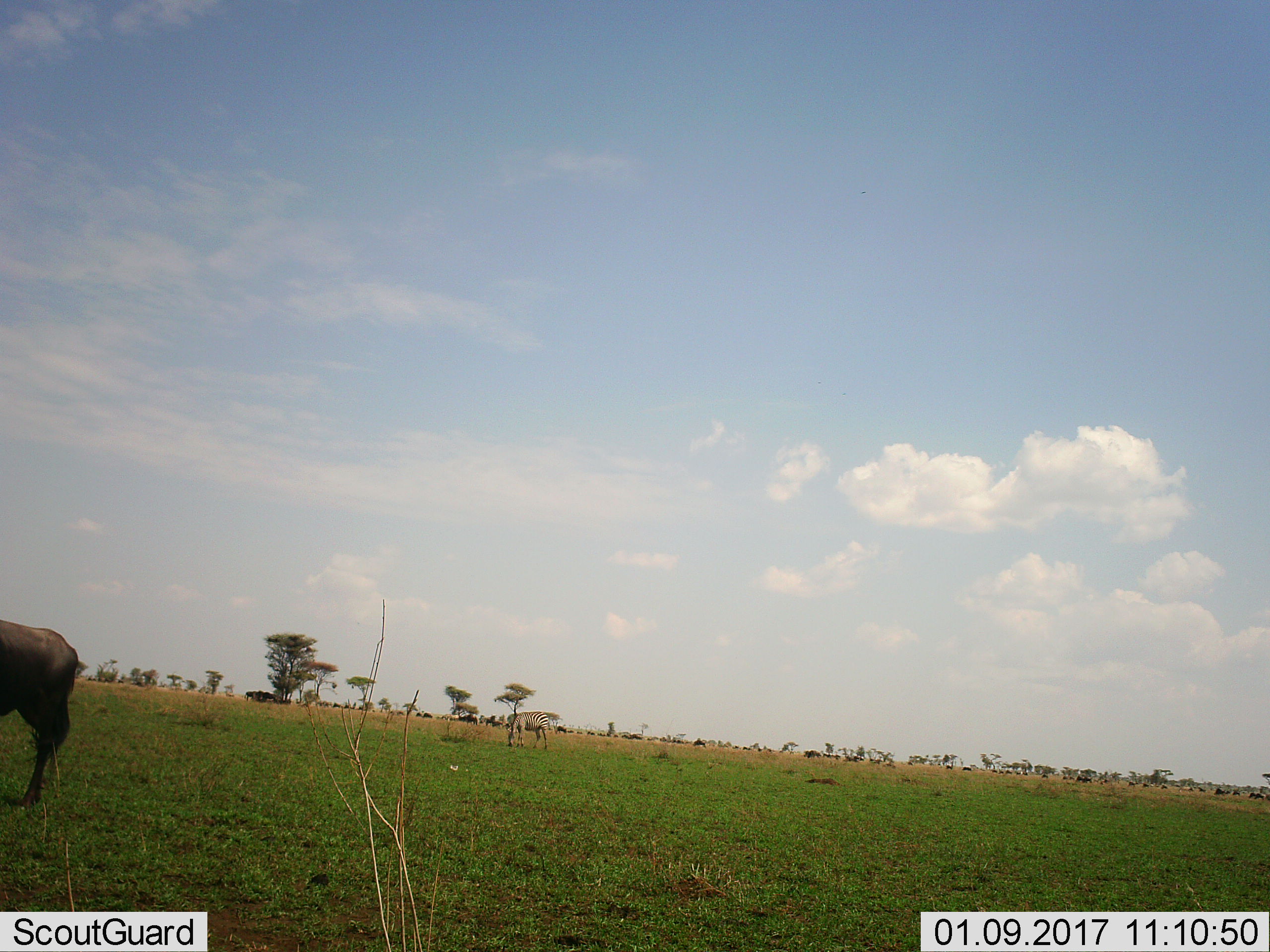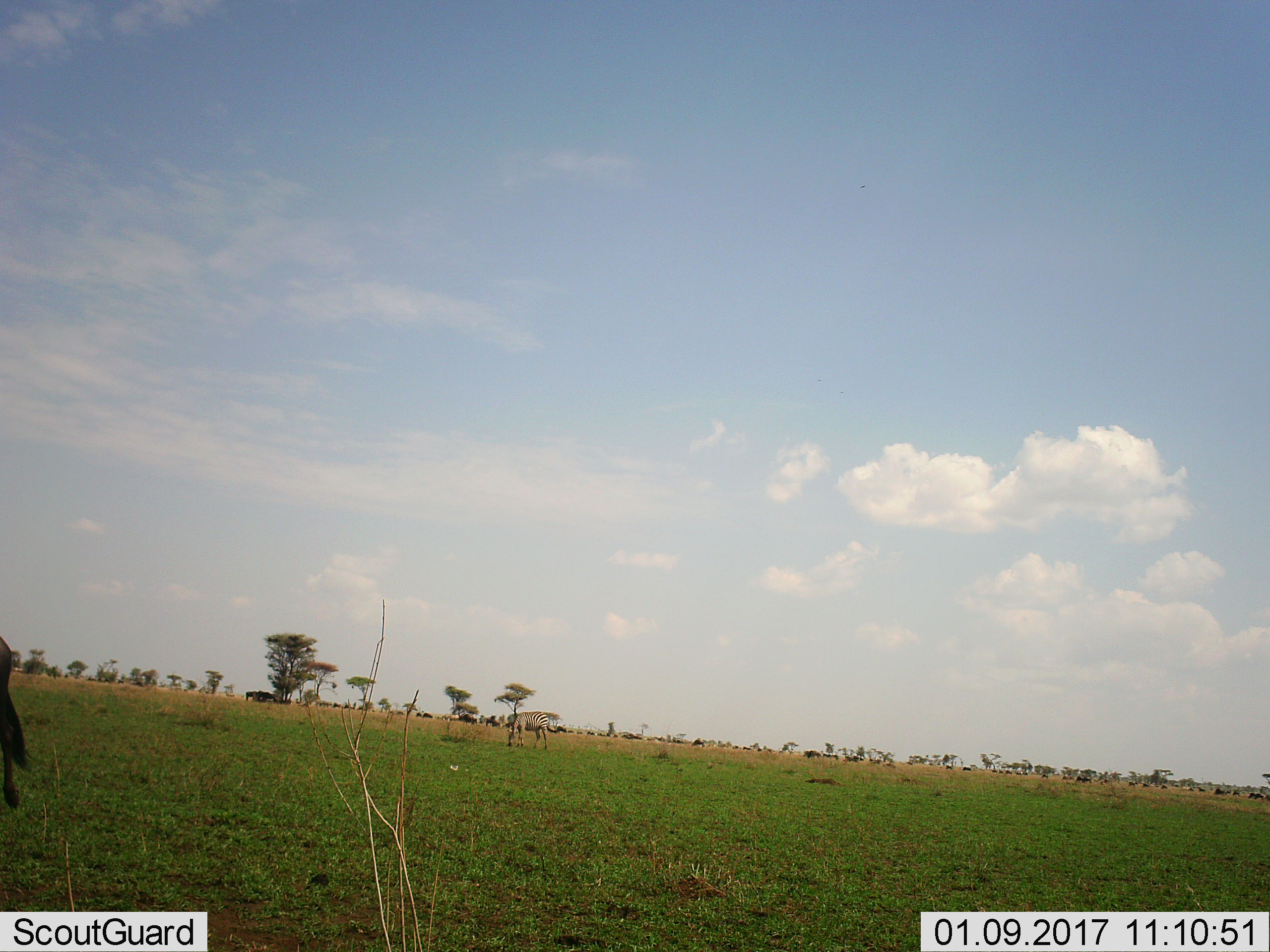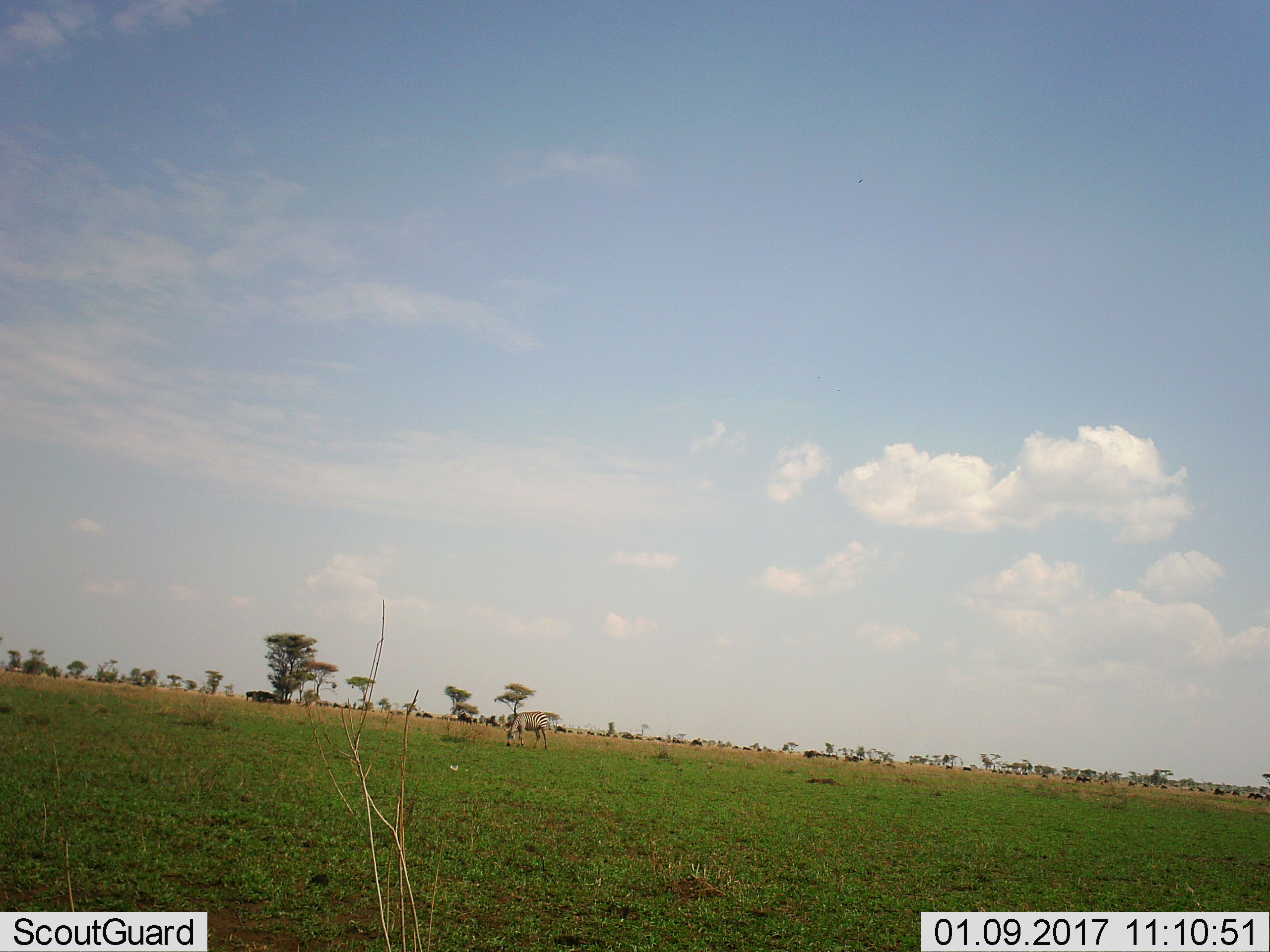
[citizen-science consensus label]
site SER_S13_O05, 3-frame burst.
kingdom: Animalia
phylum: Chordata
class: Mammalia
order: Artiodactyla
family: Bovidae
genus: Connochaetes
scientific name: Connochaetes taurinus taurinus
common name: blue wildebeest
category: wildebeestblue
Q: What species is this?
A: Wildebeestblue (blue wildebeest) (Connochaetes taurinus taurinus).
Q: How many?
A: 11-50.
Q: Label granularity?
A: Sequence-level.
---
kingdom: Animalia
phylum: Chordata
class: Mammalia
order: Perissodactyla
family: Equidae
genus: Equus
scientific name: Equus quagga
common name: plains zebra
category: zebraplains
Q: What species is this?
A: Zebraplains (plains zebra) (Equus quagga).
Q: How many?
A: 1.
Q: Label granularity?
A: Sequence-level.